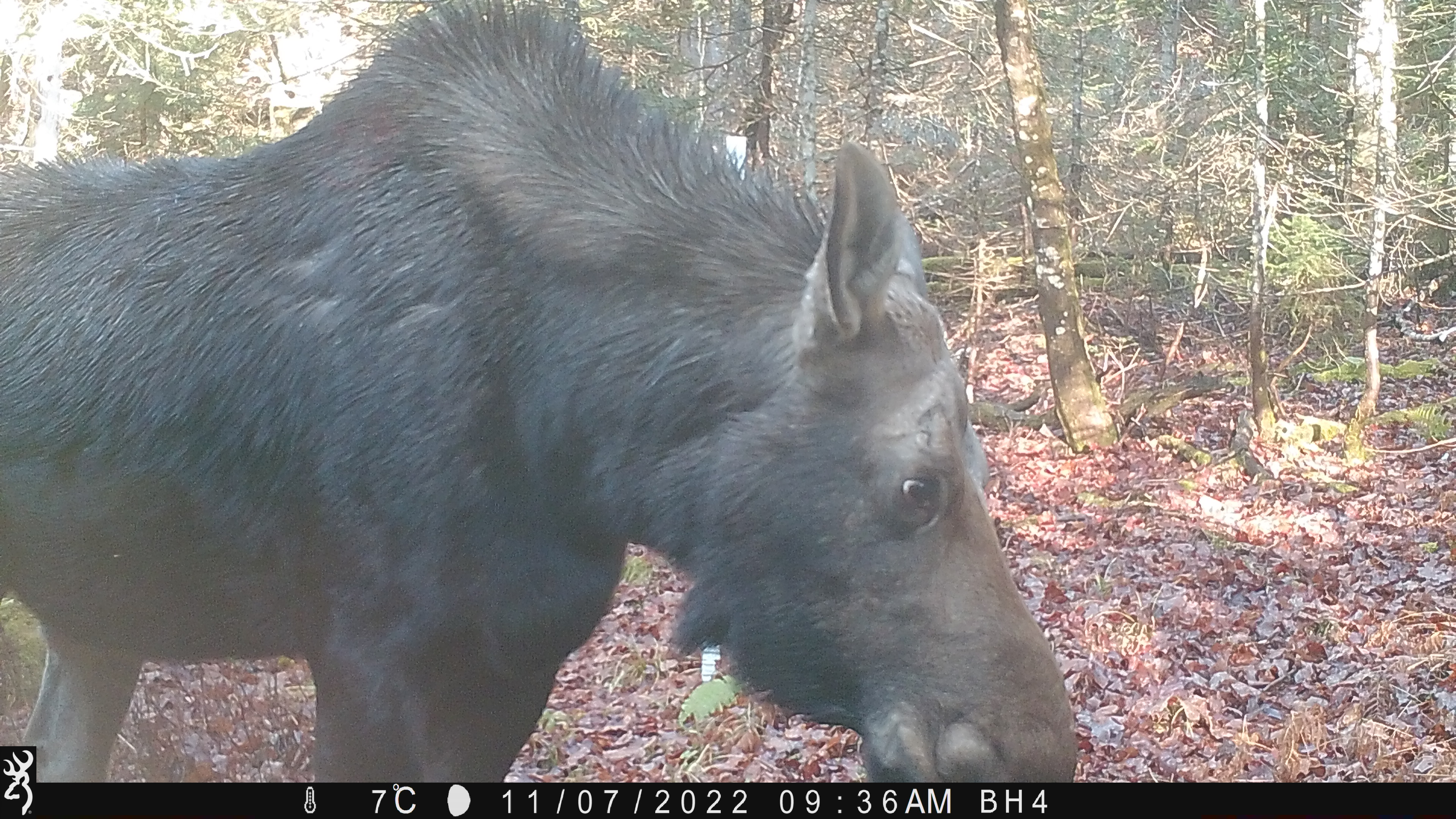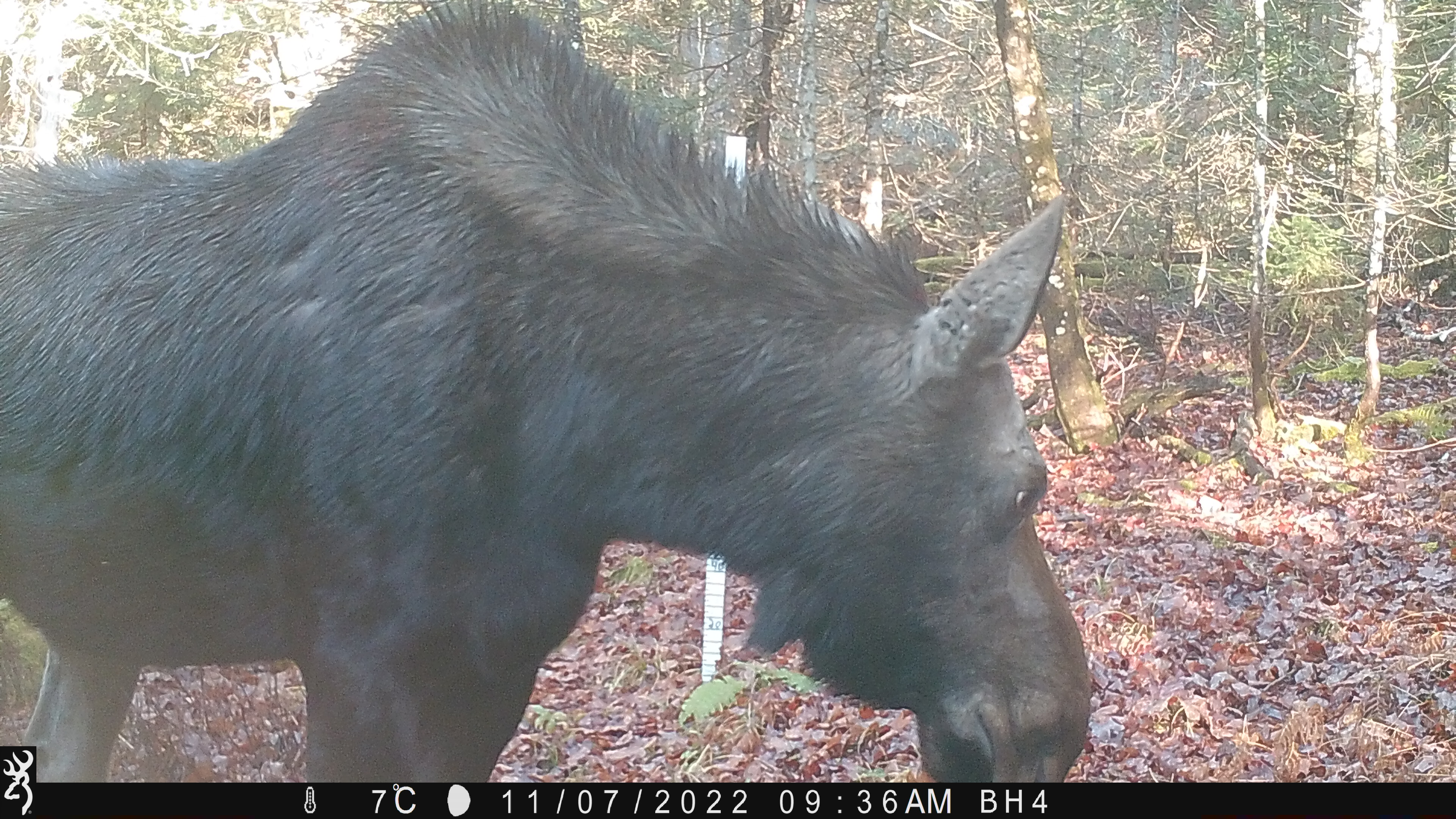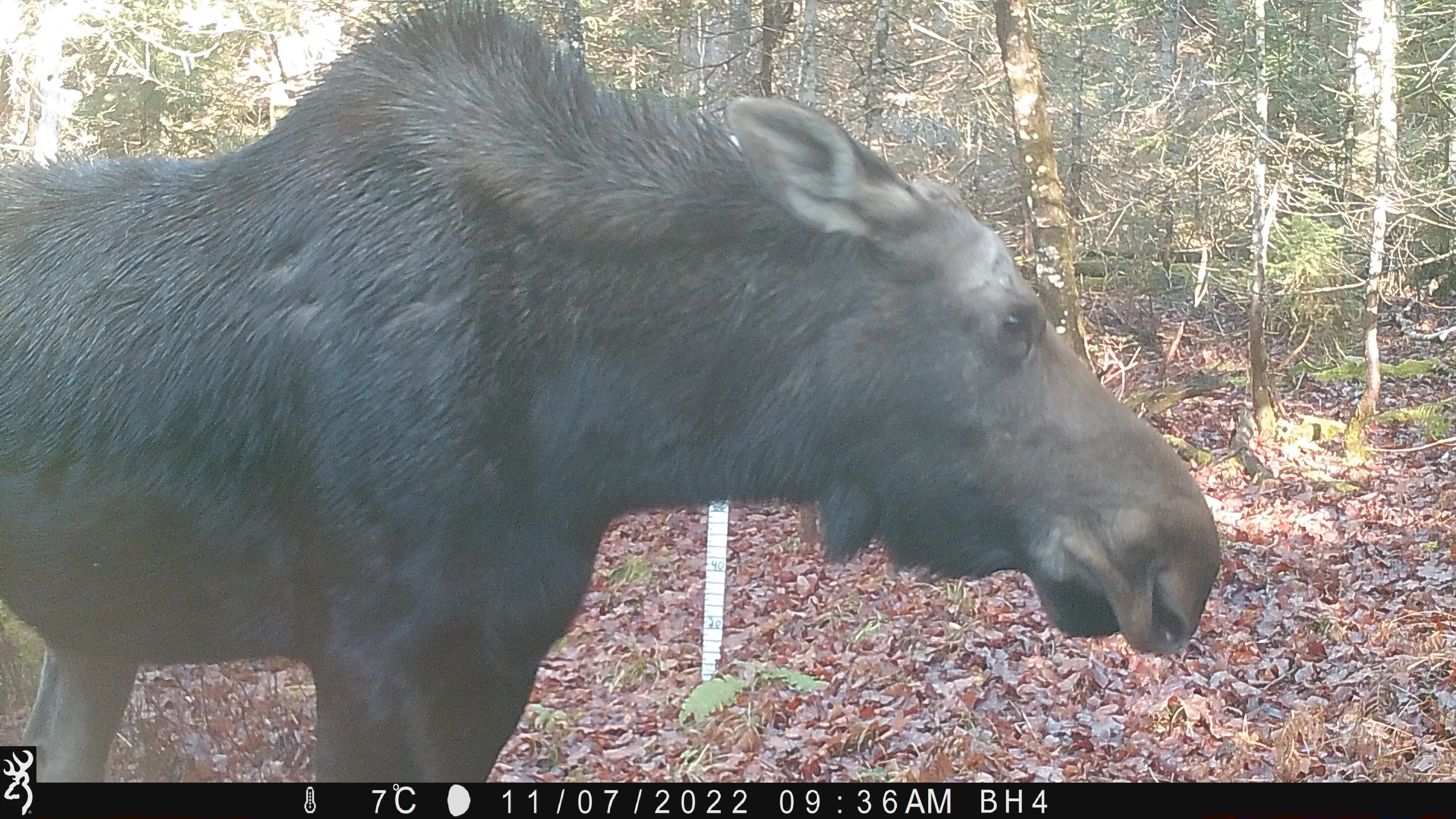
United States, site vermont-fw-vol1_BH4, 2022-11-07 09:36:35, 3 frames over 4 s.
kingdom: Animalia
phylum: Chordata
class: Mammalia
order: Artiodactyla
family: Cervidae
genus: Alces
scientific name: Alces alces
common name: moose